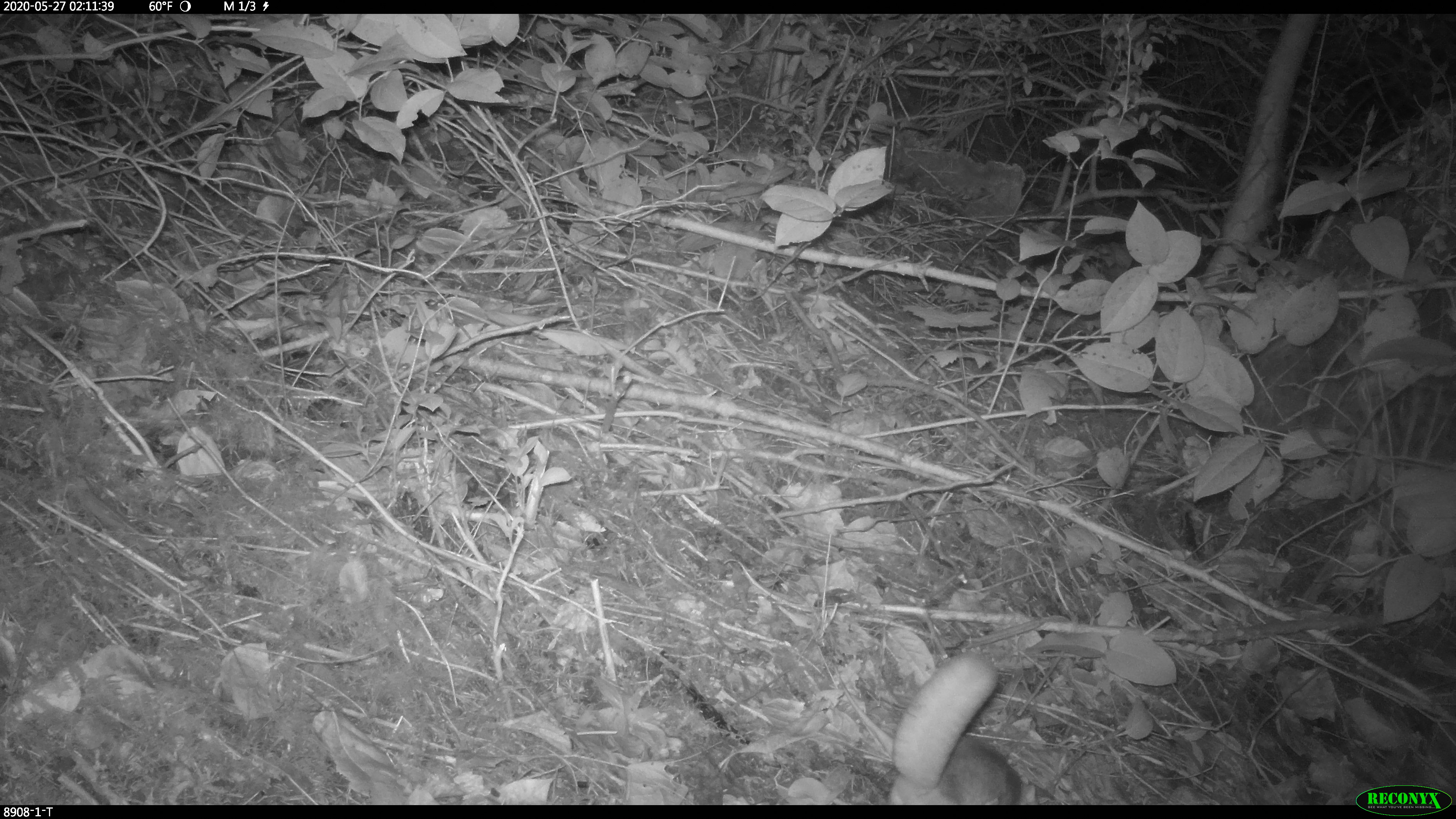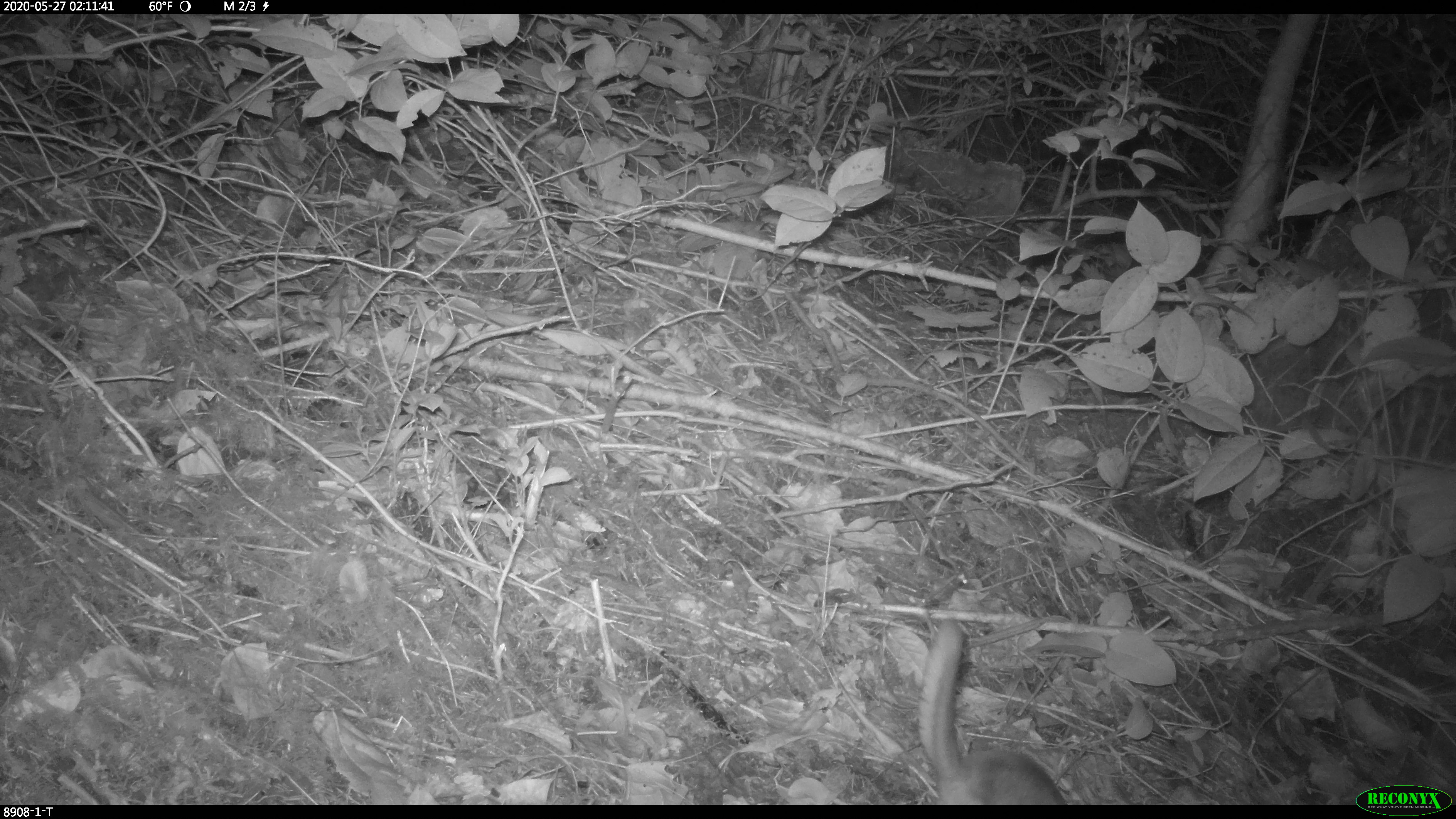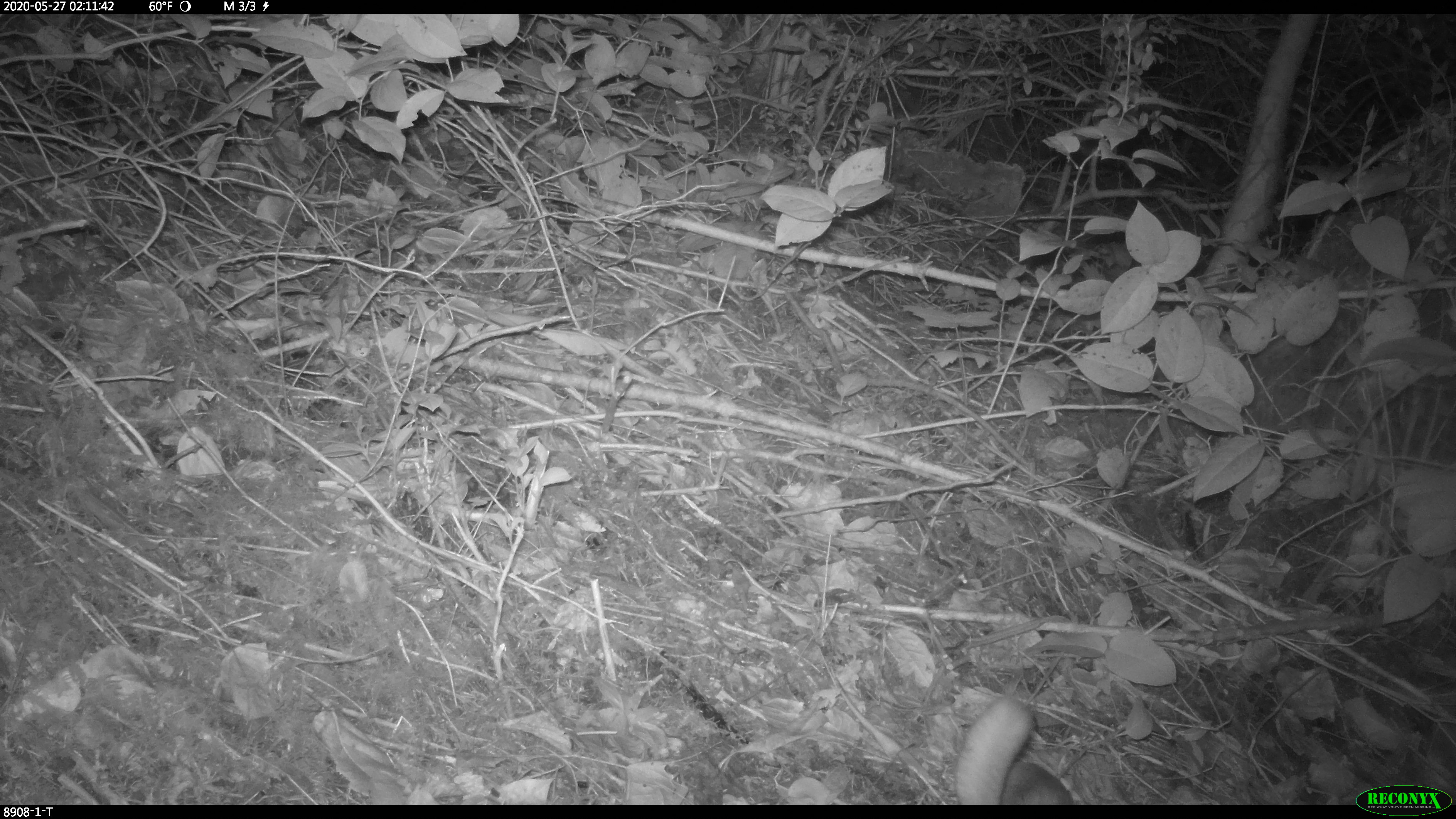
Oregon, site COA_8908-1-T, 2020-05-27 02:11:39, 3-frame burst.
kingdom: Animalia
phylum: Chordata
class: Mammalia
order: Rodentia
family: Sciuridae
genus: Glaucomys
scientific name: Glaucomys oregonensis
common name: humboldt's flying squirrel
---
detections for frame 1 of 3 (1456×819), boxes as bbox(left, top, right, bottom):
humboldt's flying squirrel: bbox(867, 646, 1037, 800)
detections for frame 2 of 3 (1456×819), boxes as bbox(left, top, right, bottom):
humboldt's flying squirrel: bbox(905, 610, 1074, 801)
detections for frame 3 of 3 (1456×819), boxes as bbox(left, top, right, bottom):
humboldt's flying squirrel: bbox(941, 682, 1086, 803)